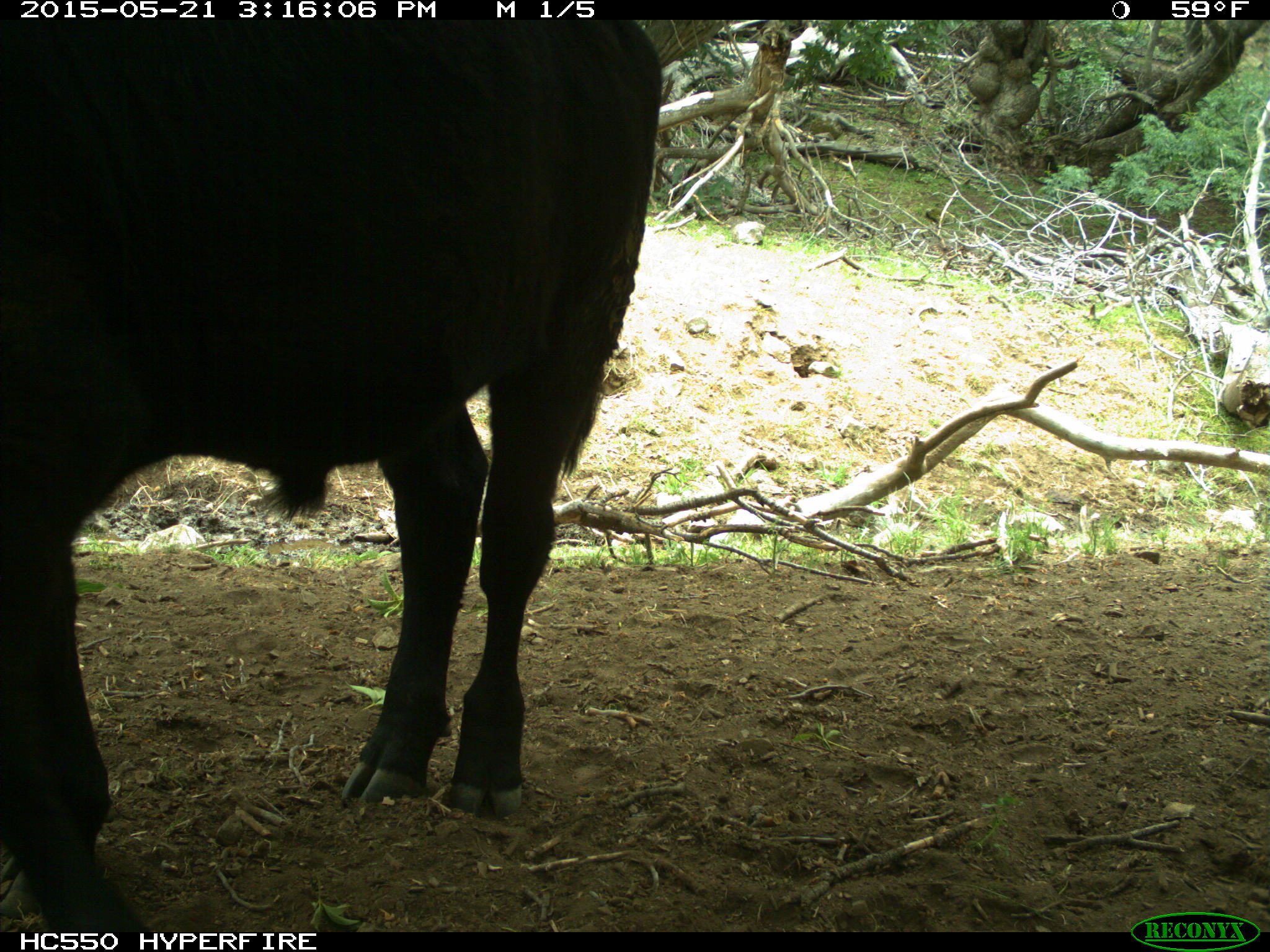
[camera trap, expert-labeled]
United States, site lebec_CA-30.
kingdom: Animalia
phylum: Chordata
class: Mammalia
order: Artiodactyla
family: Bovidae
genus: Bos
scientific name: Bos taurus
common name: domestic cow